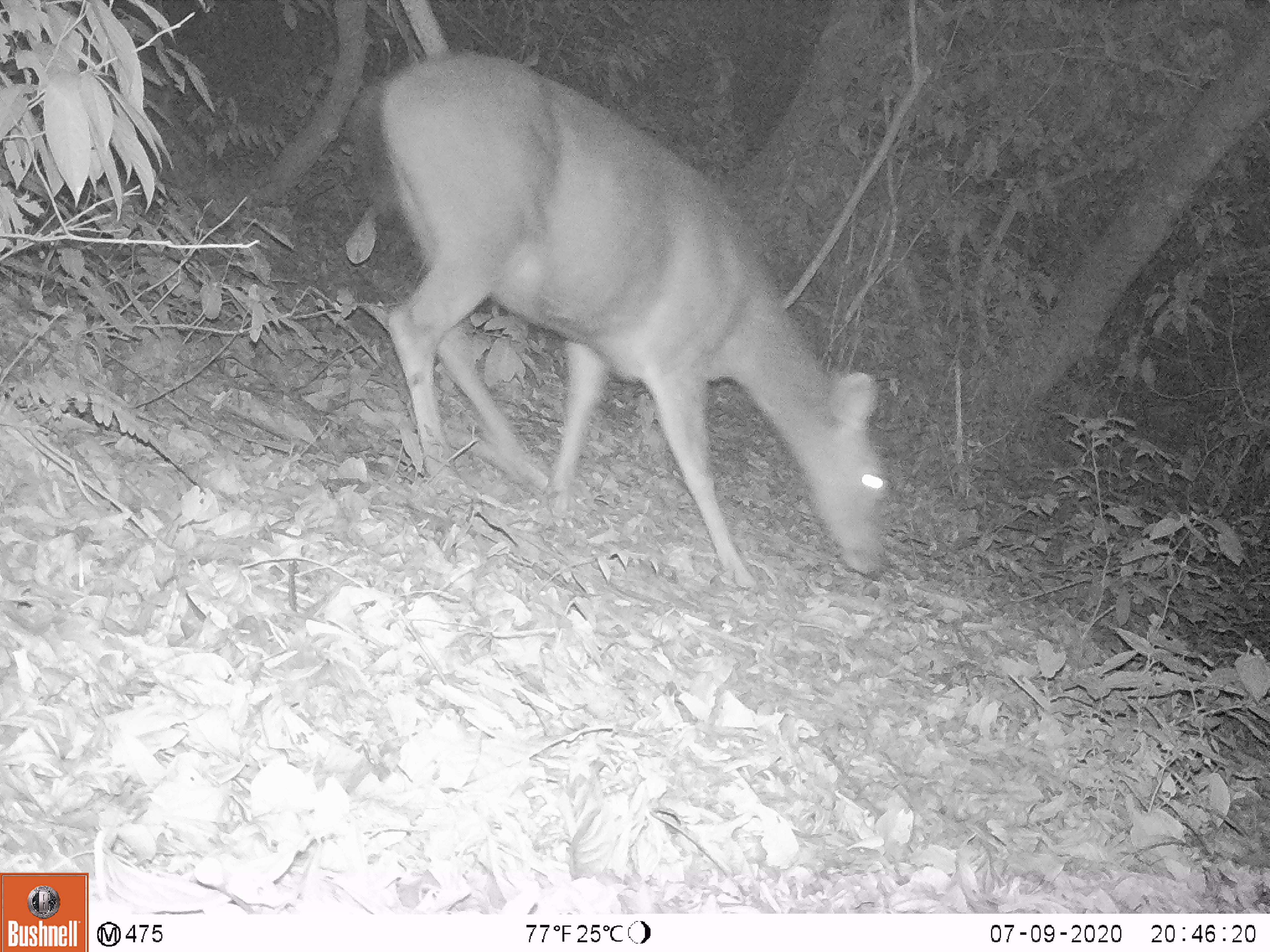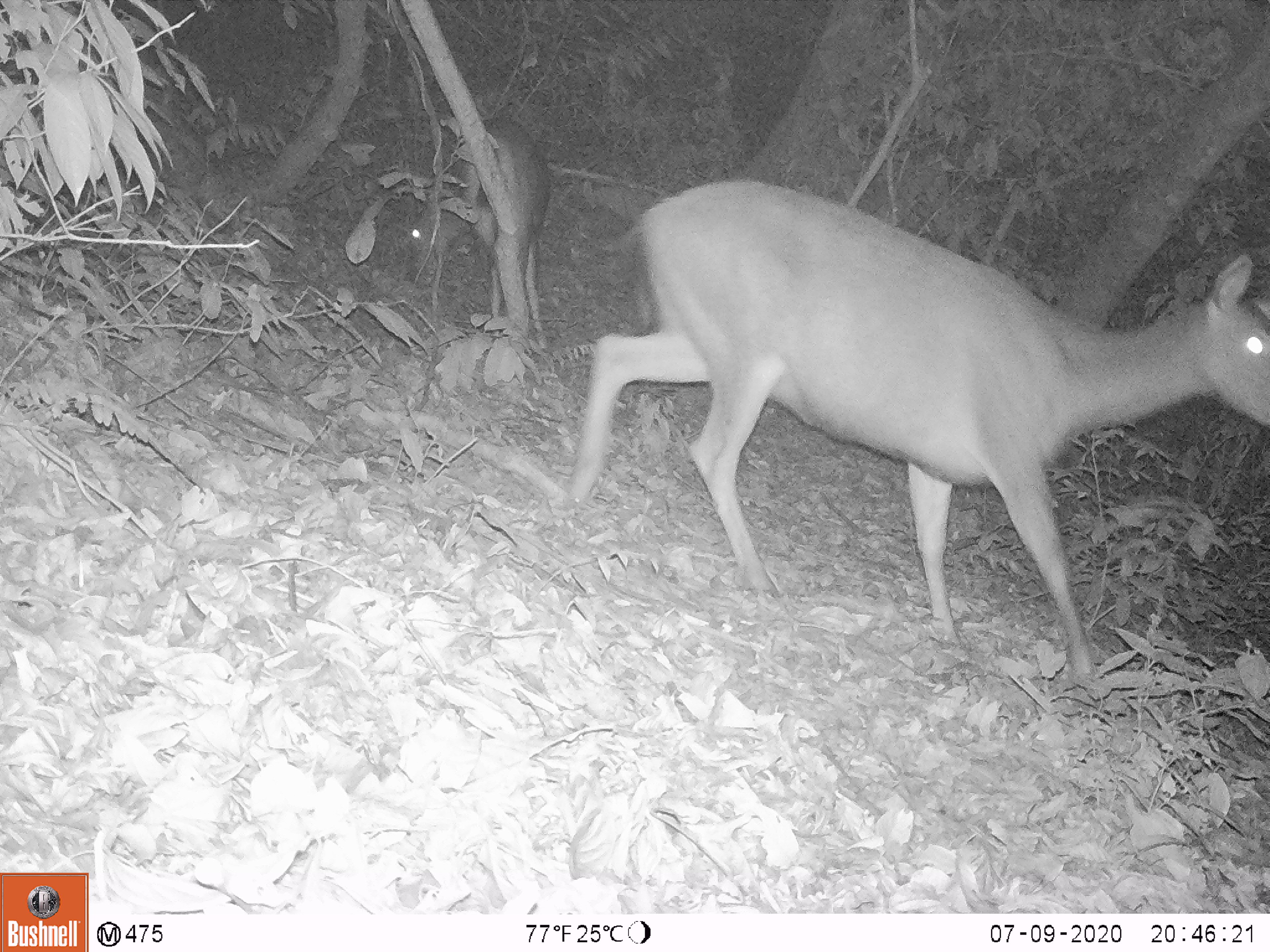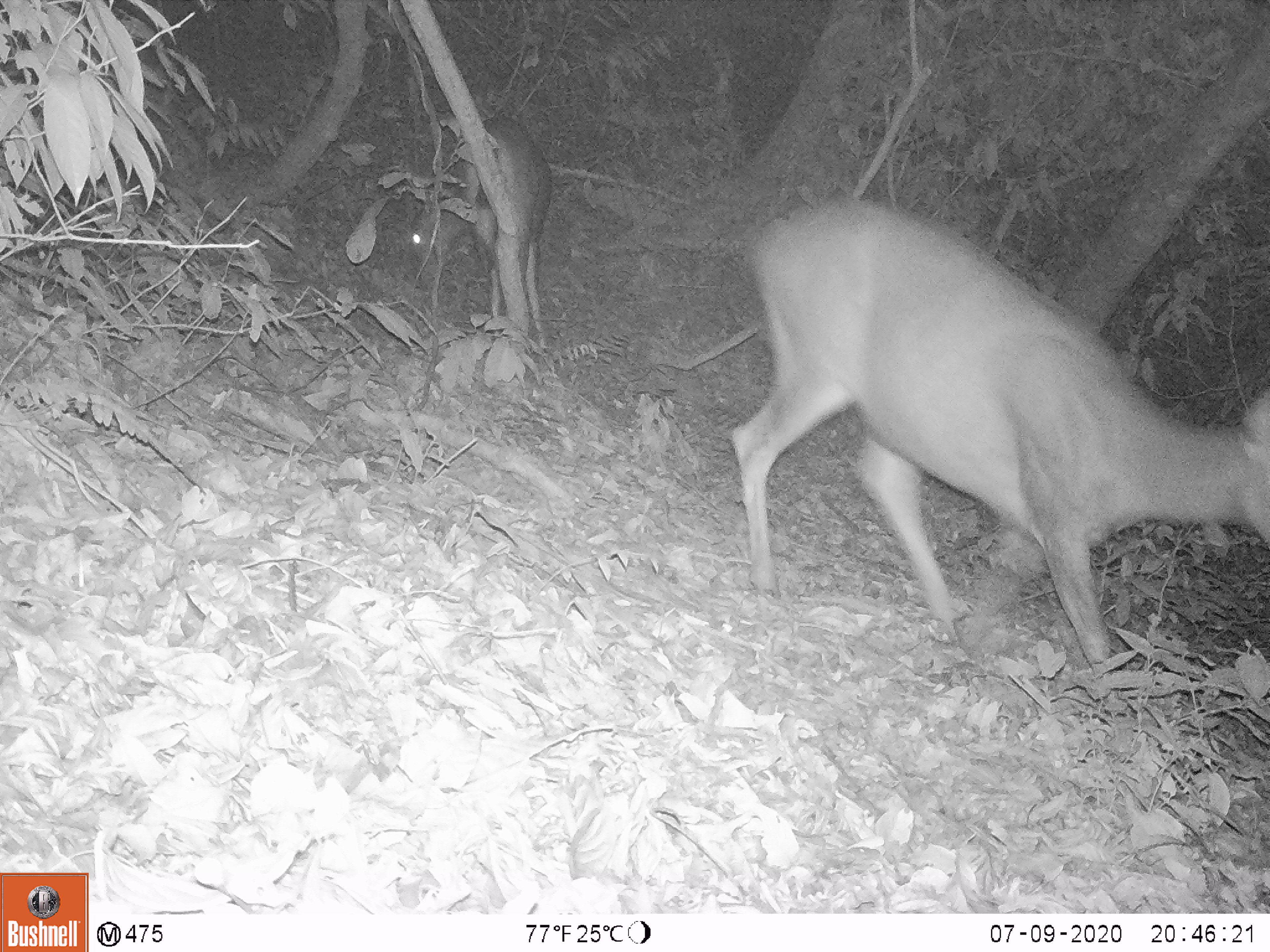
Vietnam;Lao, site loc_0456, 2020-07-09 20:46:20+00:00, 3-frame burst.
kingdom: Animalia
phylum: Chordata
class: Mammalia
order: Artiodactyla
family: Cervidae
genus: Rusa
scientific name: Rusa unicolor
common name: sambar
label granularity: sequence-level